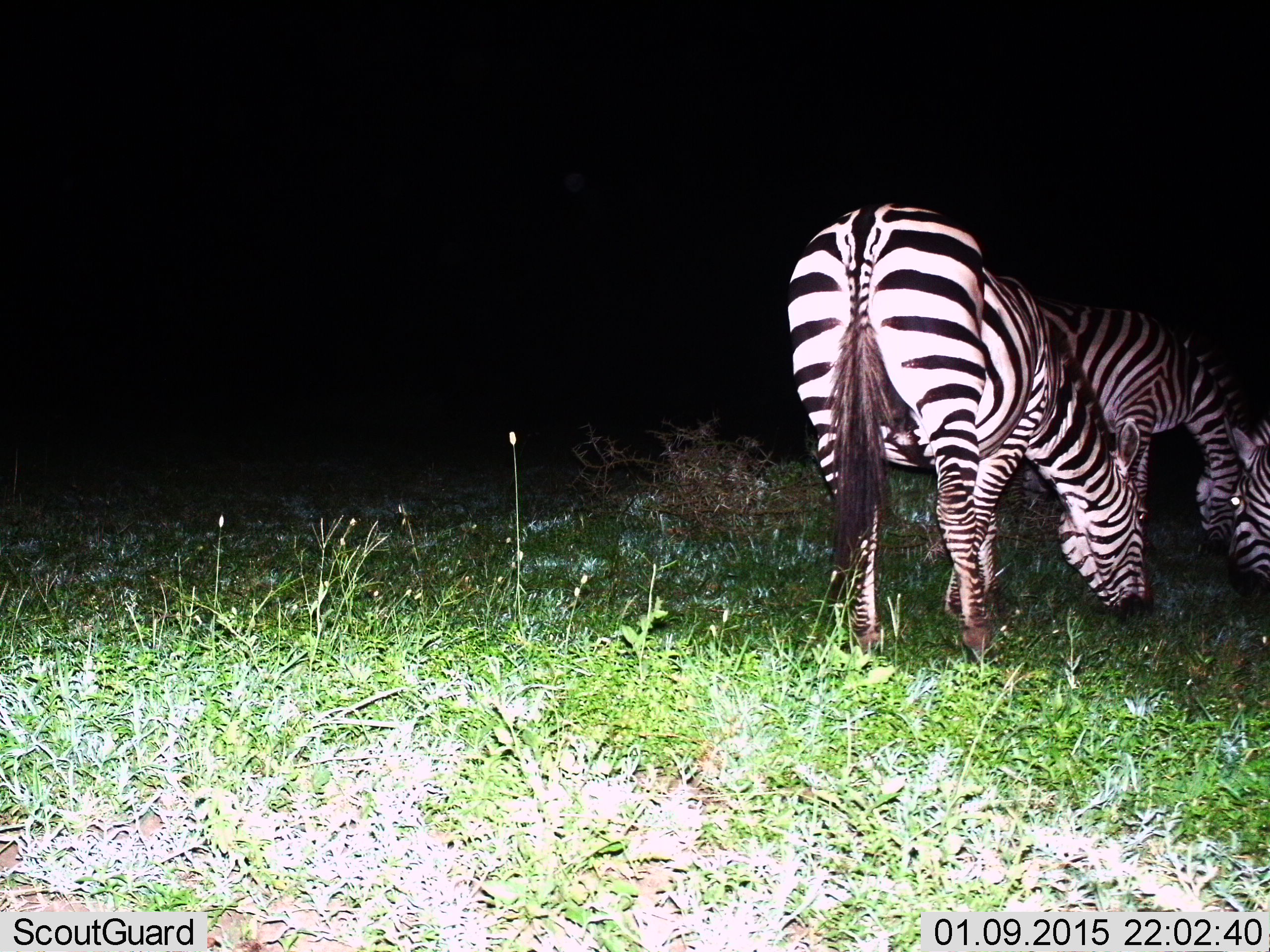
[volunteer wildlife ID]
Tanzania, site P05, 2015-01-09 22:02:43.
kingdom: Animalia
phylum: Chordata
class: Mammalia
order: Perissodactyla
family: Equidae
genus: Equus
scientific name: Equus quagga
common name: plains zebra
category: zebra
Zebra (plains zebra) (Equus quagga), count 3. Behavior (volunteer vote fractions): standing 20%, resting 0%, moving 0%, interacting 0%. Young present (vote fraction): 0%. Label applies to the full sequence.